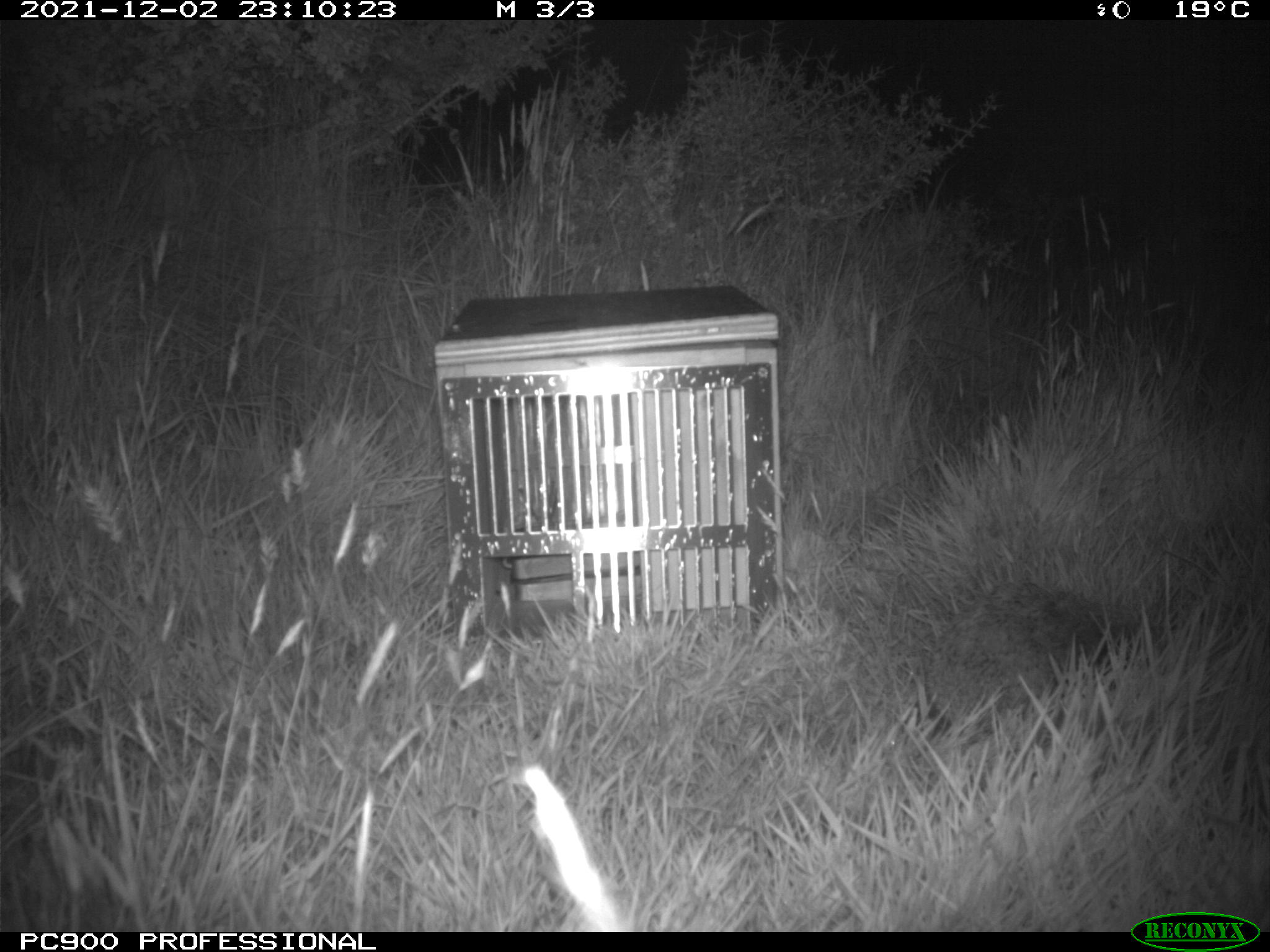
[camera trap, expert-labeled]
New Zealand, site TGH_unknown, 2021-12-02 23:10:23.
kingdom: Animalia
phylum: Chordata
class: Mammalia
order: Eulipotyphla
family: Erinaceidae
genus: Erinaceus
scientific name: Erinaceus europaeus europaeus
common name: european hedgehog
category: hedgehog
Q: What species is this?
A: Hedgehog (european hedgehog) (Erinaceus europaeus europaeus).